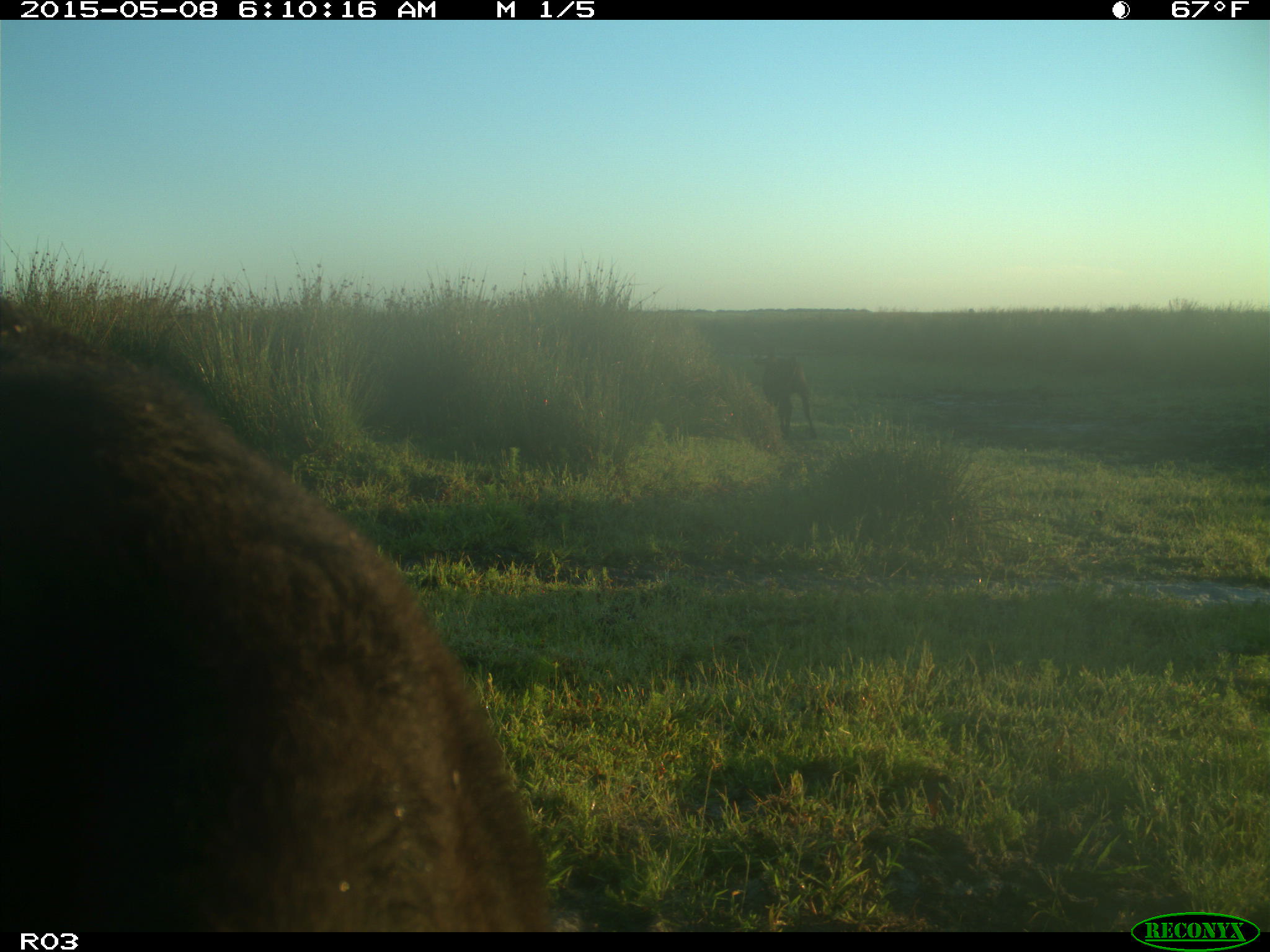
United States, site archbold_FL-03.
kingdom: Animalia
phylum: Chordata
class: Mammalia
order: Artiodactyla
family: Bovidae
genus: Bos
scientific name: Bos taurus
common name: domestic cow